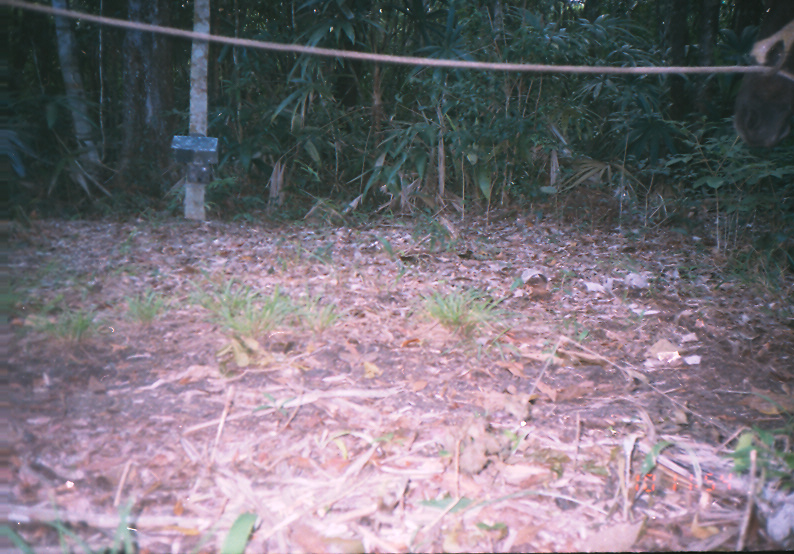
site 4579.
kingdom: Animalia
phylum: Chordata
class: Mammalia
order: Perissodactyla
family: Equidae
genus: Equus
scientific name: Equus ferus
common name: wild horse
Equus ferus (wild horse).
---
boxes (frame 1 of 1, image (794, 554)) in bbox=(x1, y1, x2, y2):
equus ferus: bbox=(732, 63, 794, 152)